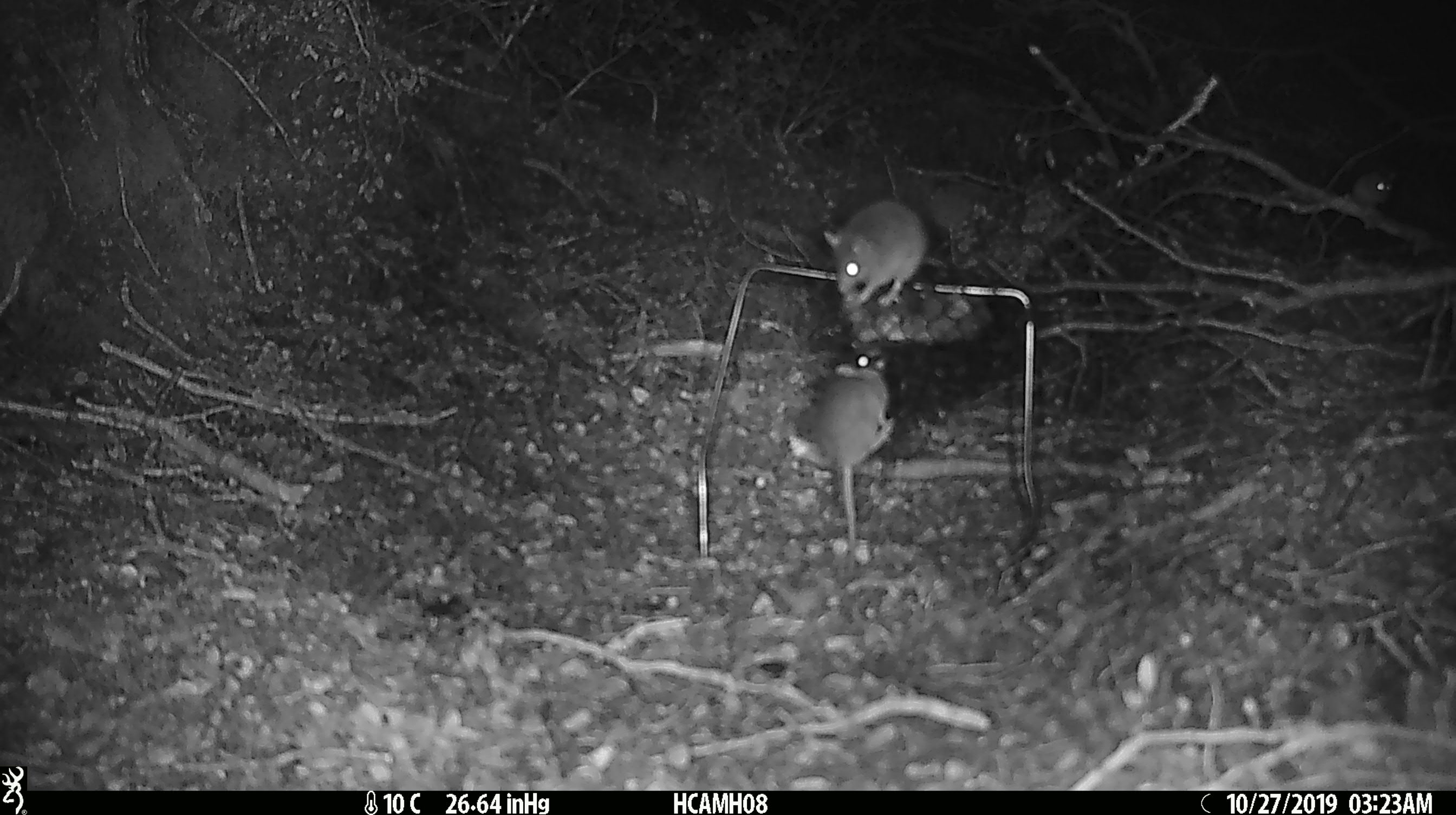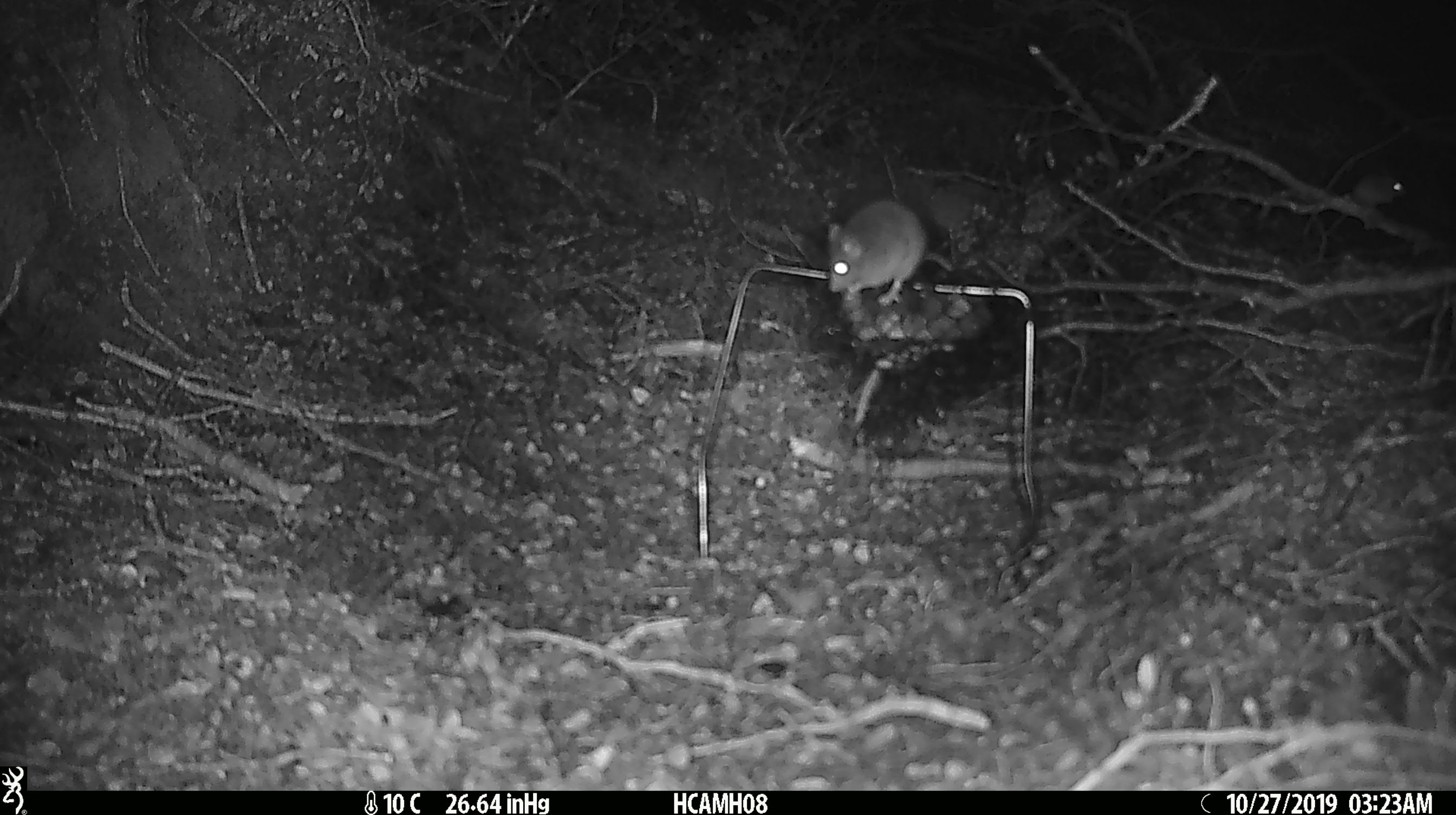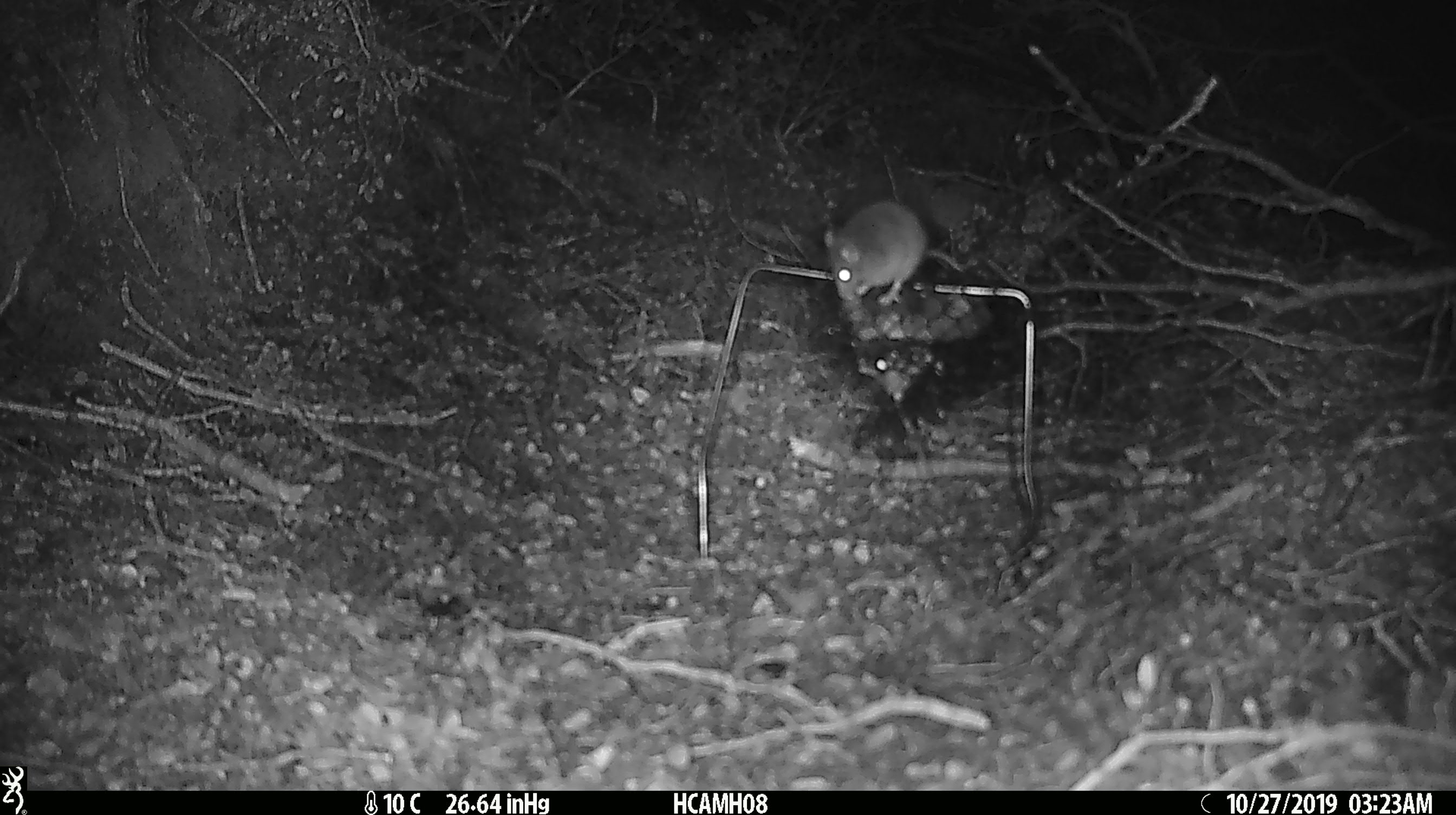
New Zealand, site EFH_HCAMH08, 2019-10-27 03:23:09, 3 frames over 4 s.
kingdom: Animalia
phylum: Chordata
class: Mammalia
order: Rodentia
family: Muridae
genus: Mus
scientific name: Mus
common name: mouse